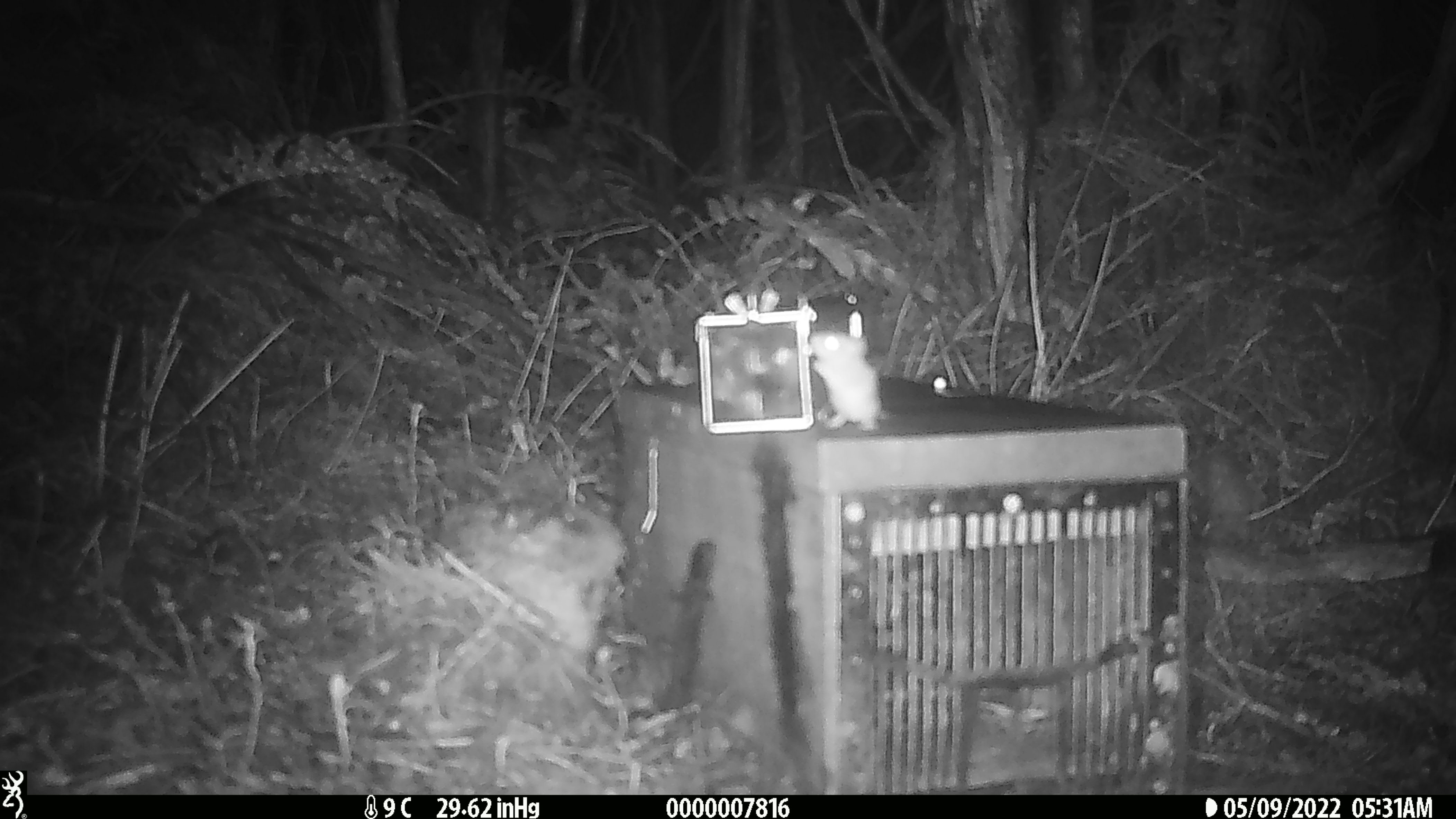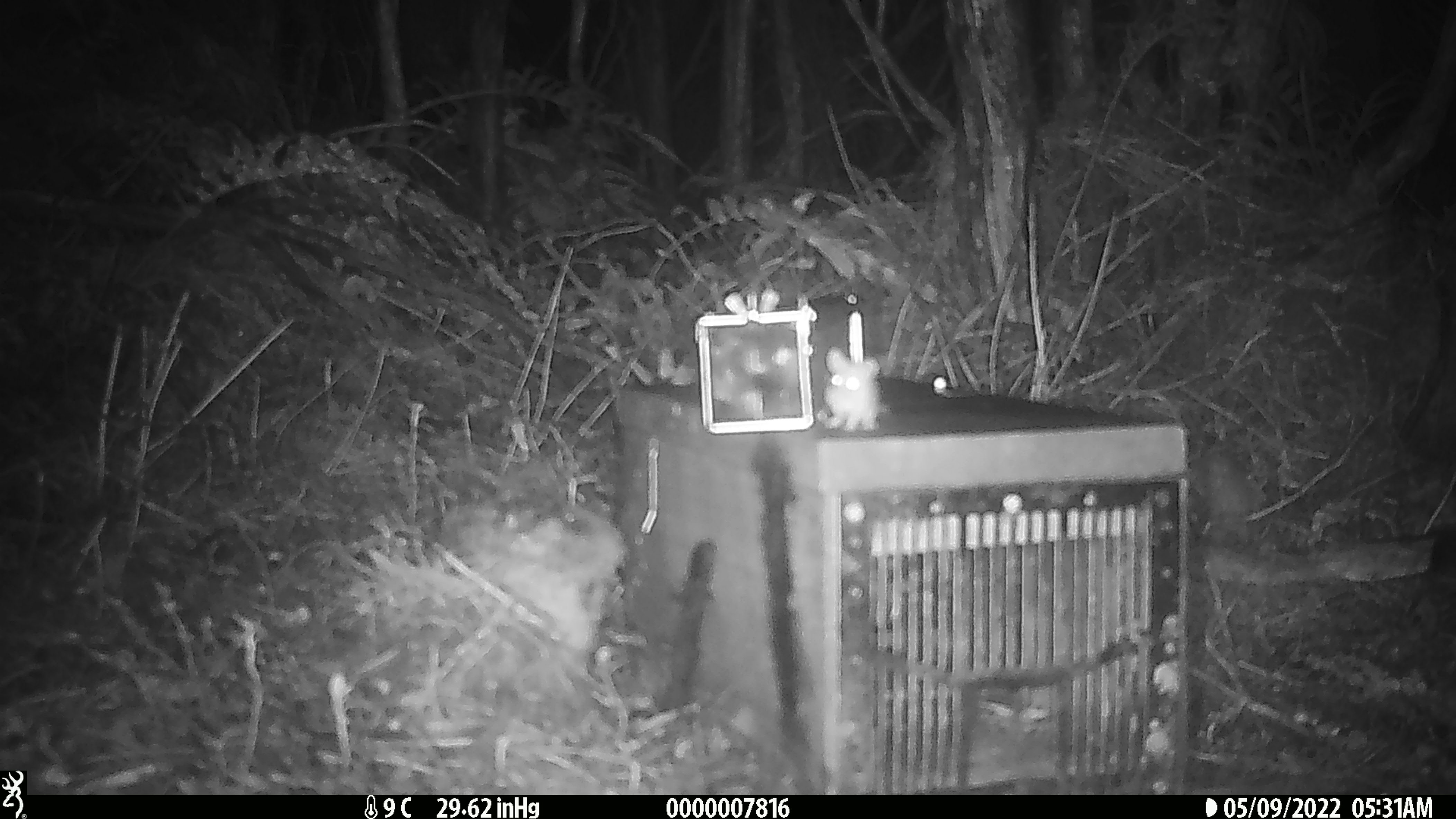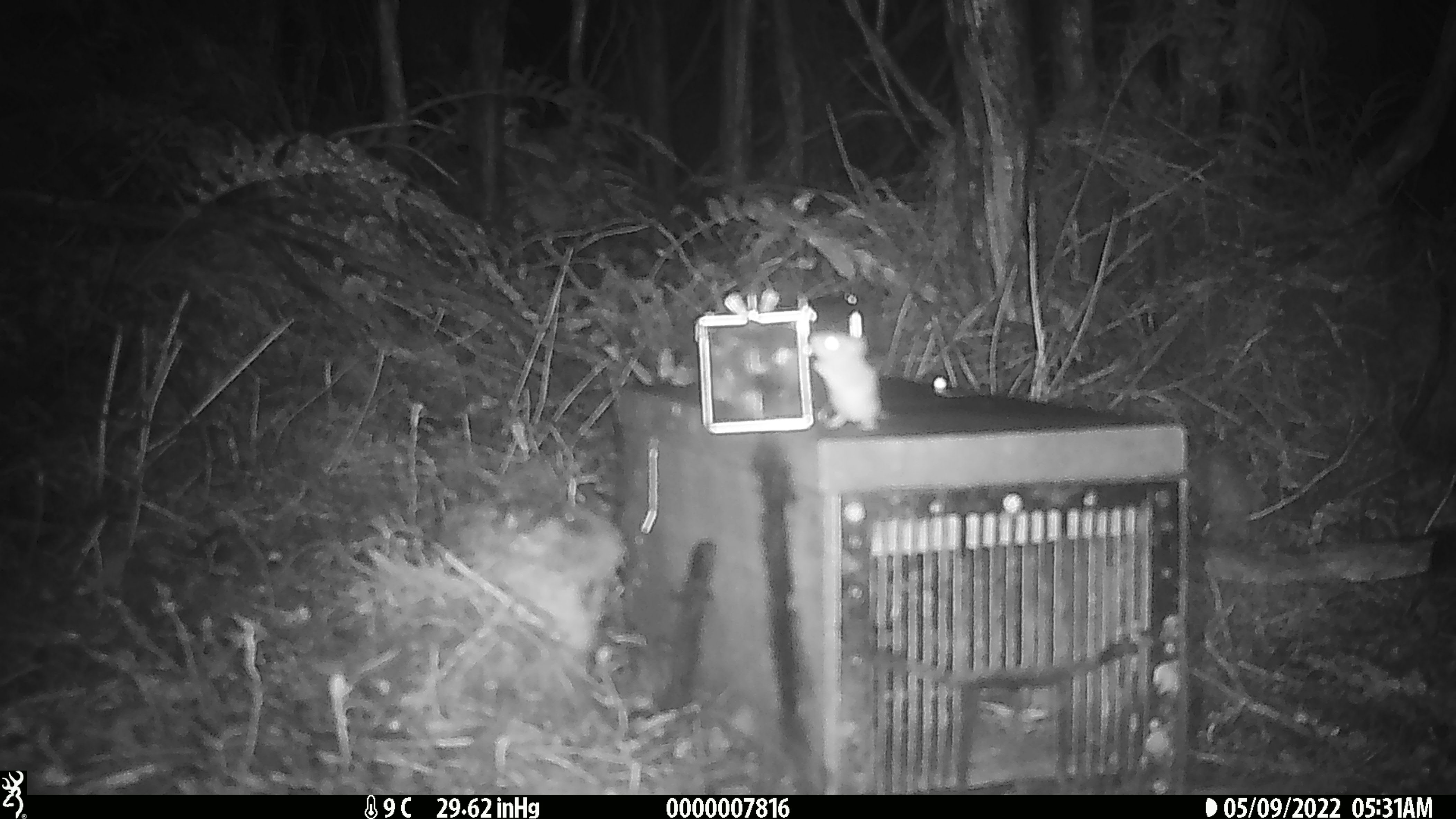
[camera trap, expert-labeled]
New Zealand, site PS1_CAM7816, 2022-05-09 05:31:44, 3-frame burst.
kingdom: Animalia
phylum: Chordata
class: Mammalia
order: Rodentia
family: Muridae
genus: Mus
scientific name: Mus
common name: mouse